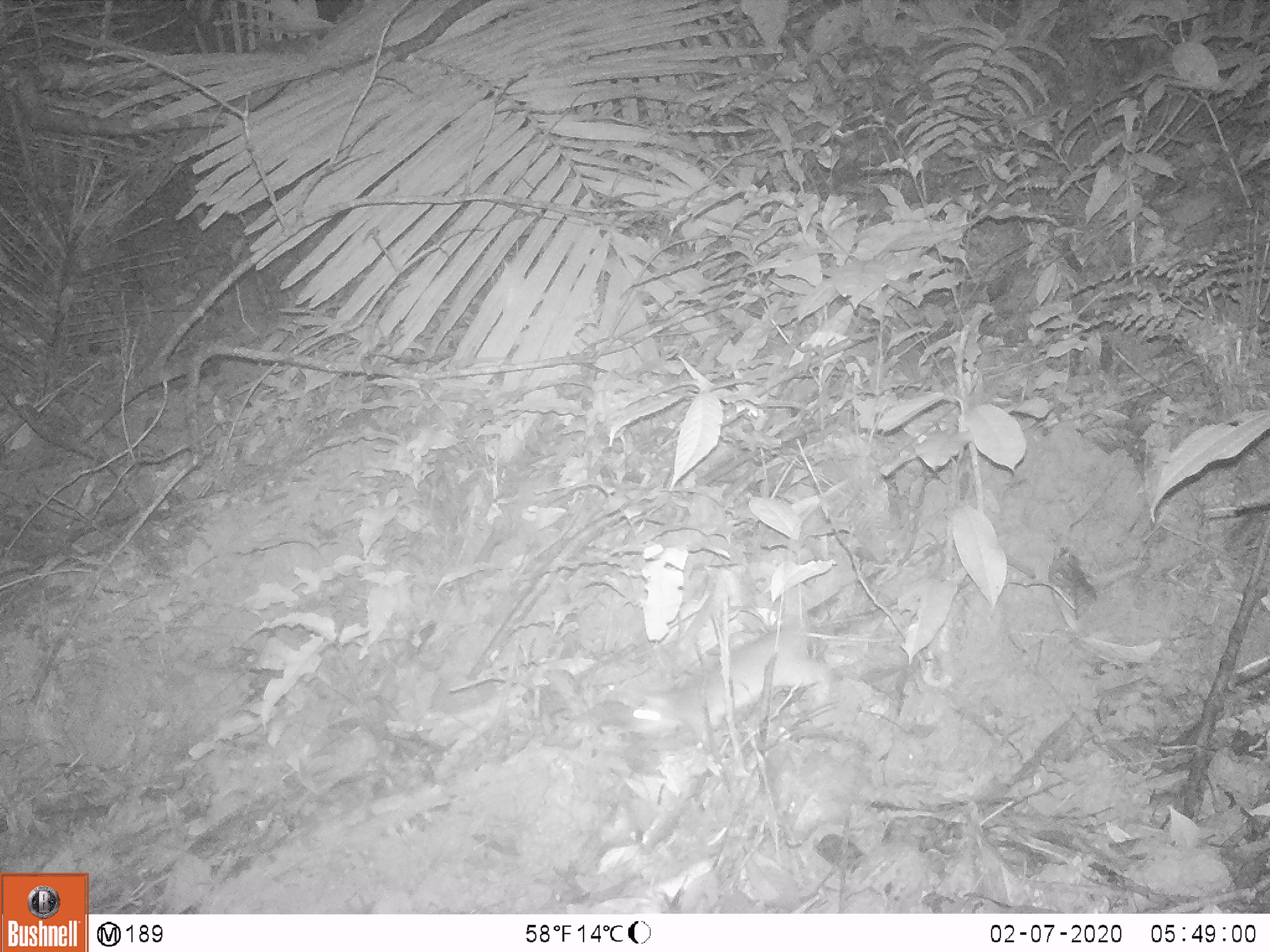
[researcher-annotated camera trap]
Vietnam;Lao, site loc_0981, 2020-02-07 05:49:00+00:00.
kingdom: Animalia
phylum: Chordata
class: Mammalia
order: Rodentia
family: Muridae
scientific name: Muridae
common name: old-world mice and rats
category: unidentified murid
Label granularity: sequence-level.